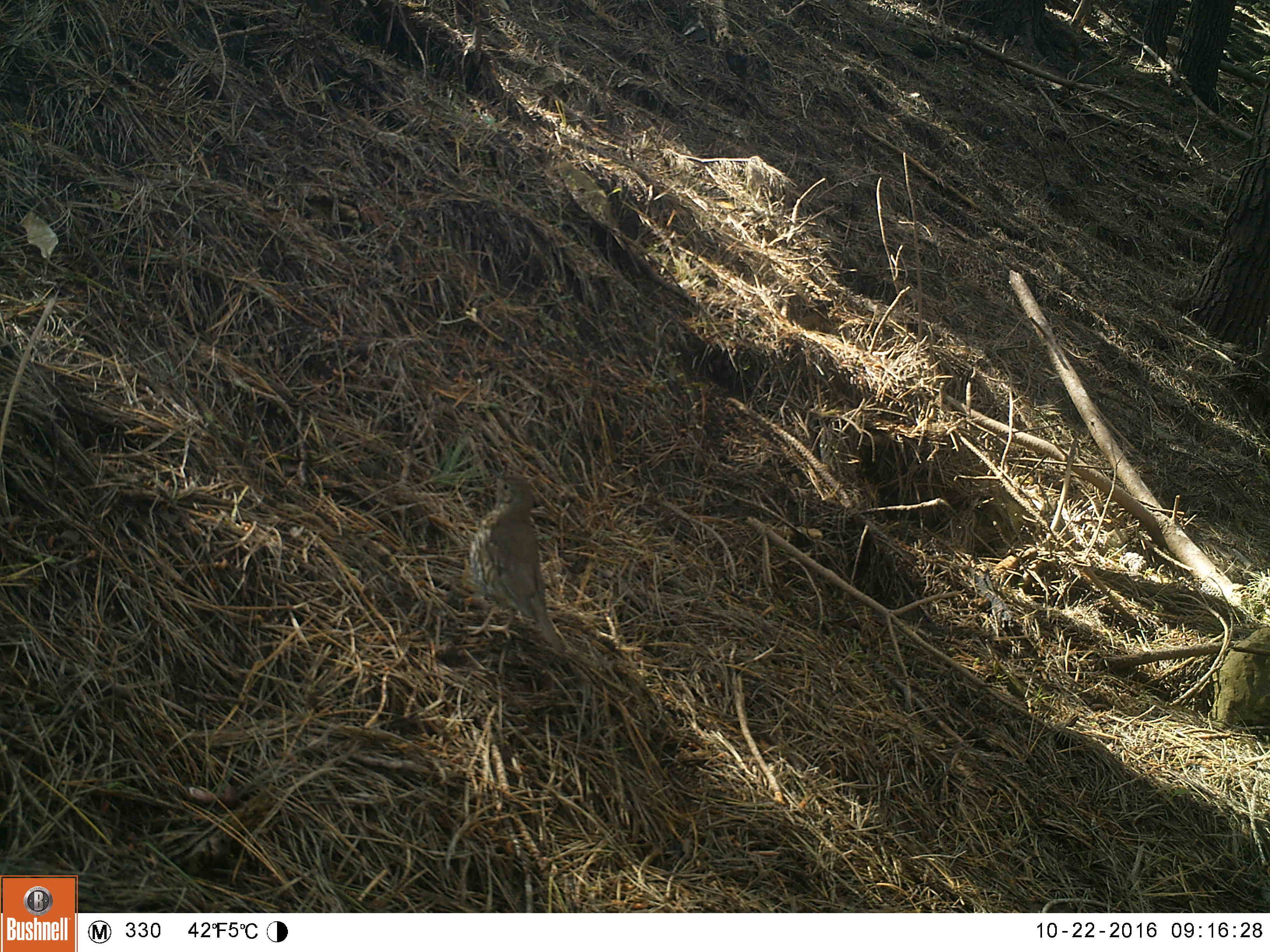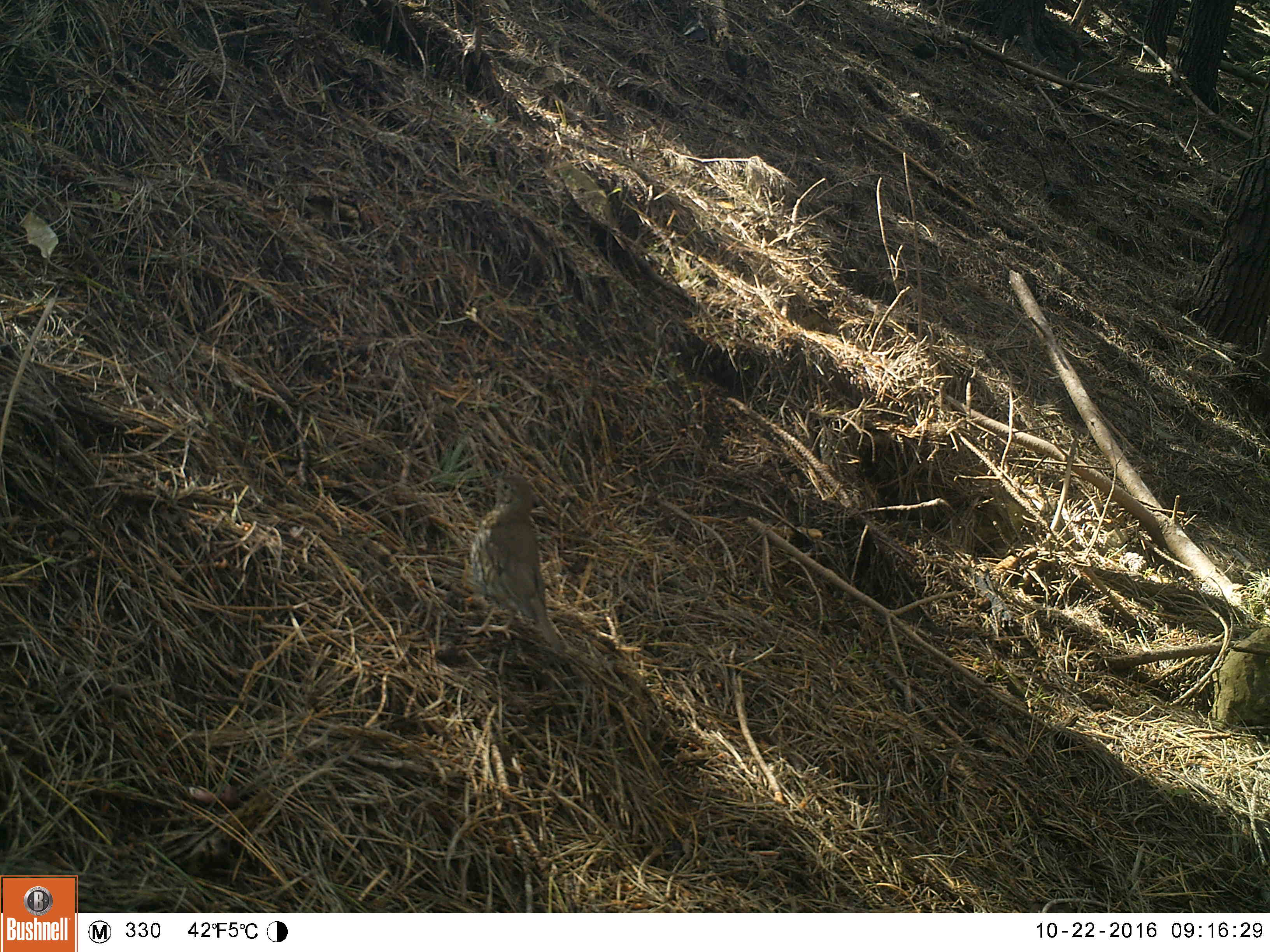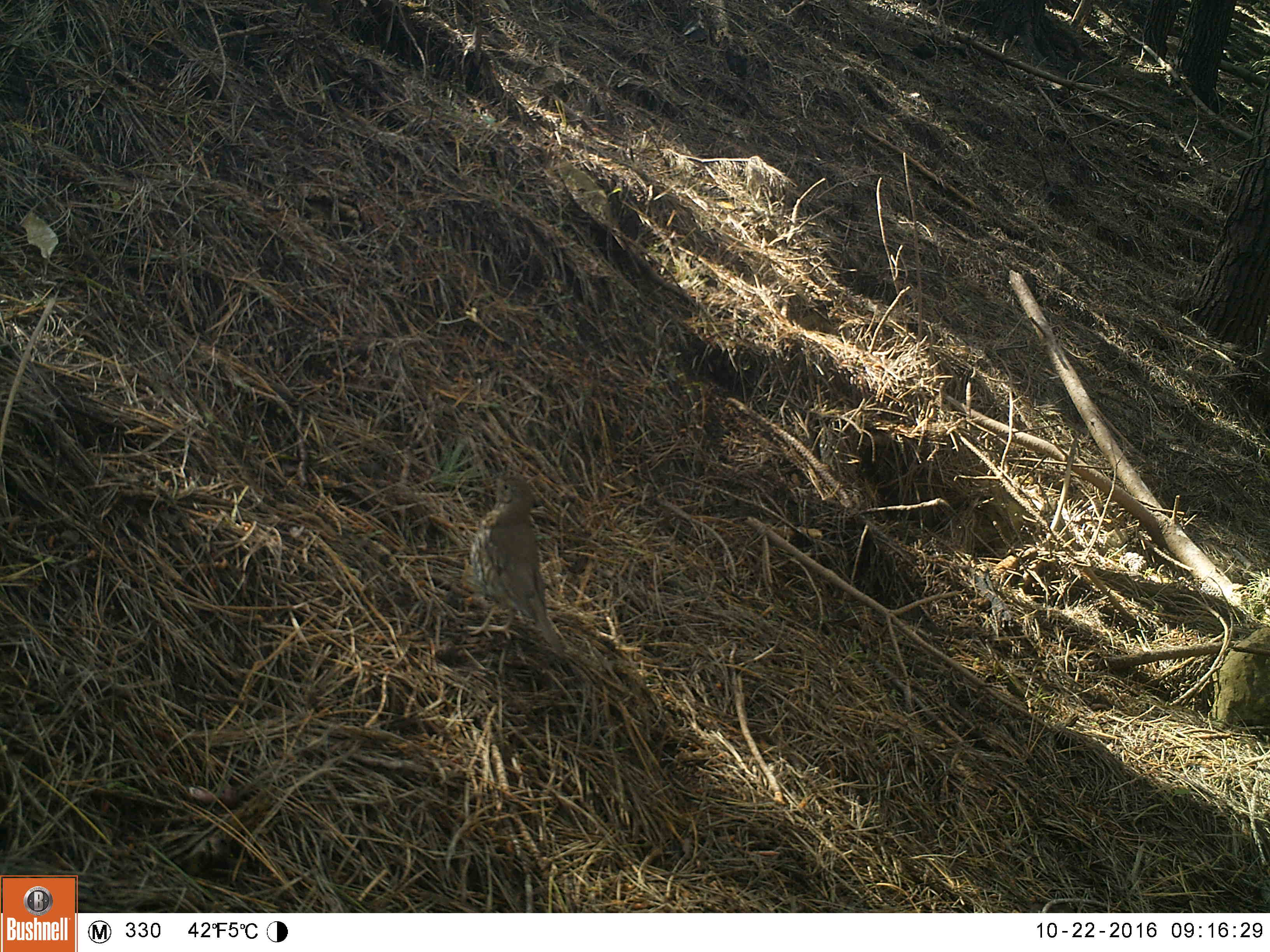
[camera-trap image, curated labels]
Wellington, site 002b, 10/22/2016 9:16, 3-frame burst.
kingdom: Animalia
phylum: Chordata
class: Aves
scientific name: Aves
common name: bird